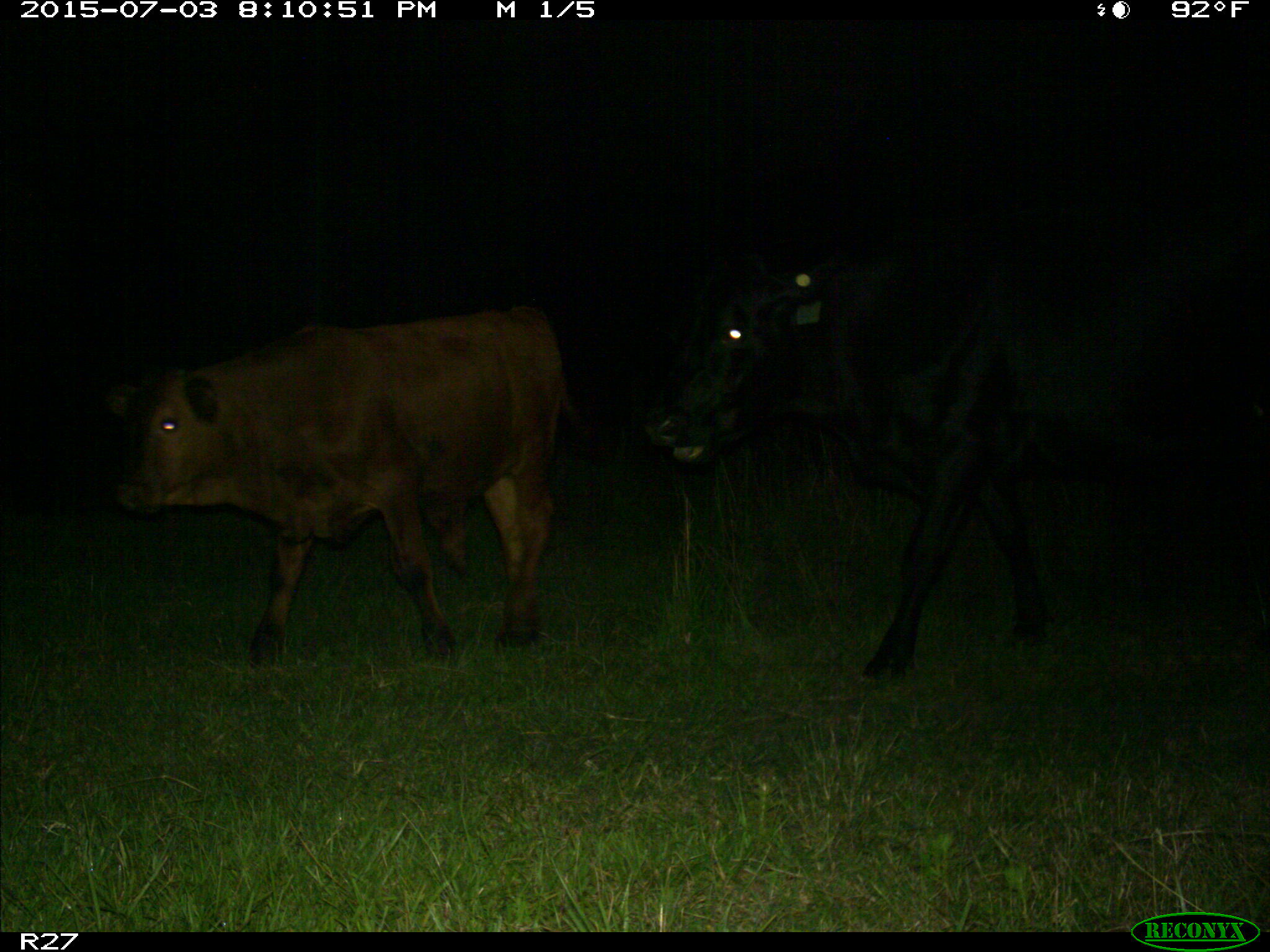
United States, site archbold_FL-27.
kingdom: Animalia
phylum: Chordata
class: Mammalia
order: Artiodactyla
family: Bovidae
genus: Bos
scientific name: Bos taurus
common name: domestic cow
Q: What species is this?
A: Bos taurus (domestic cow).